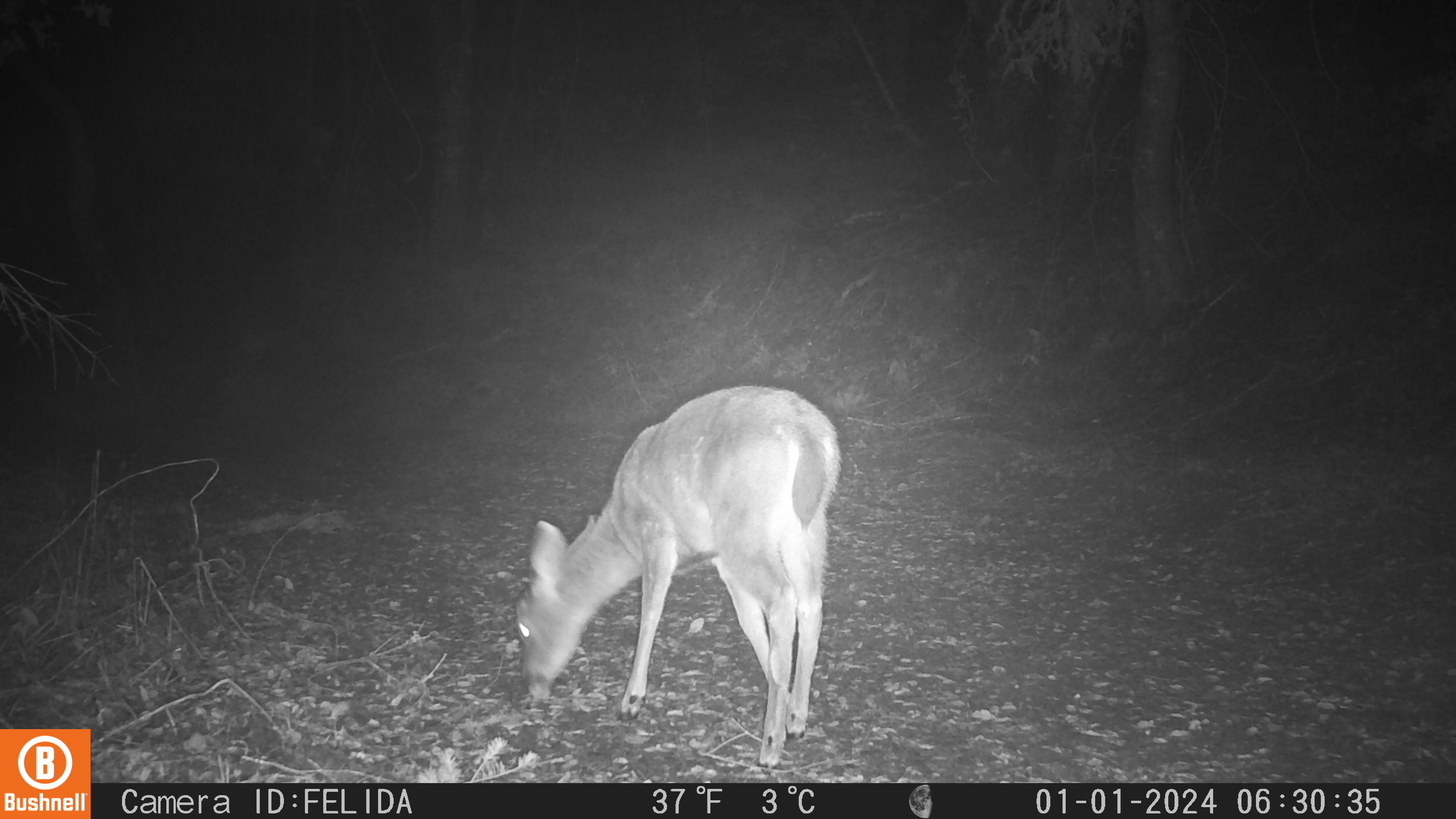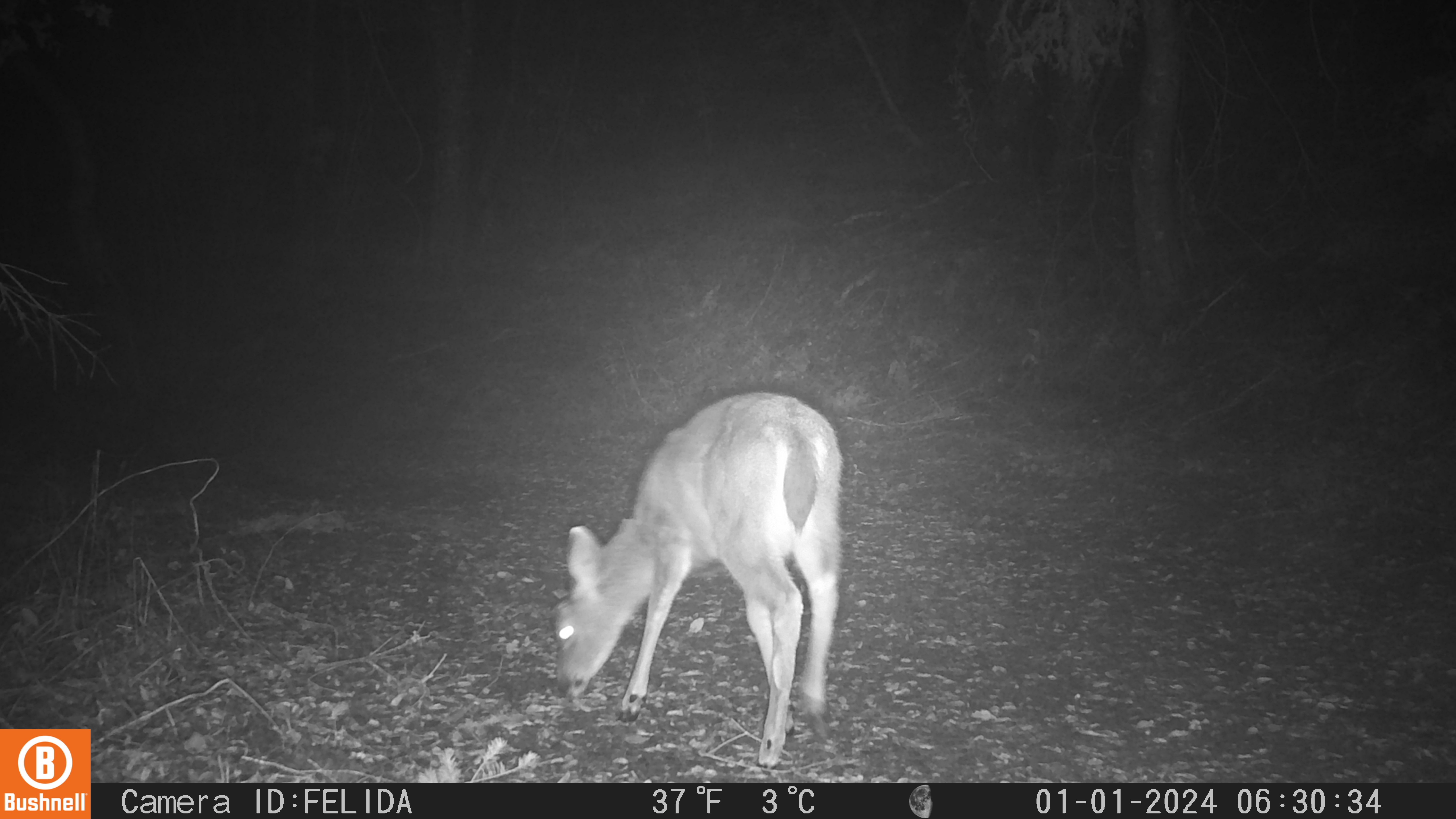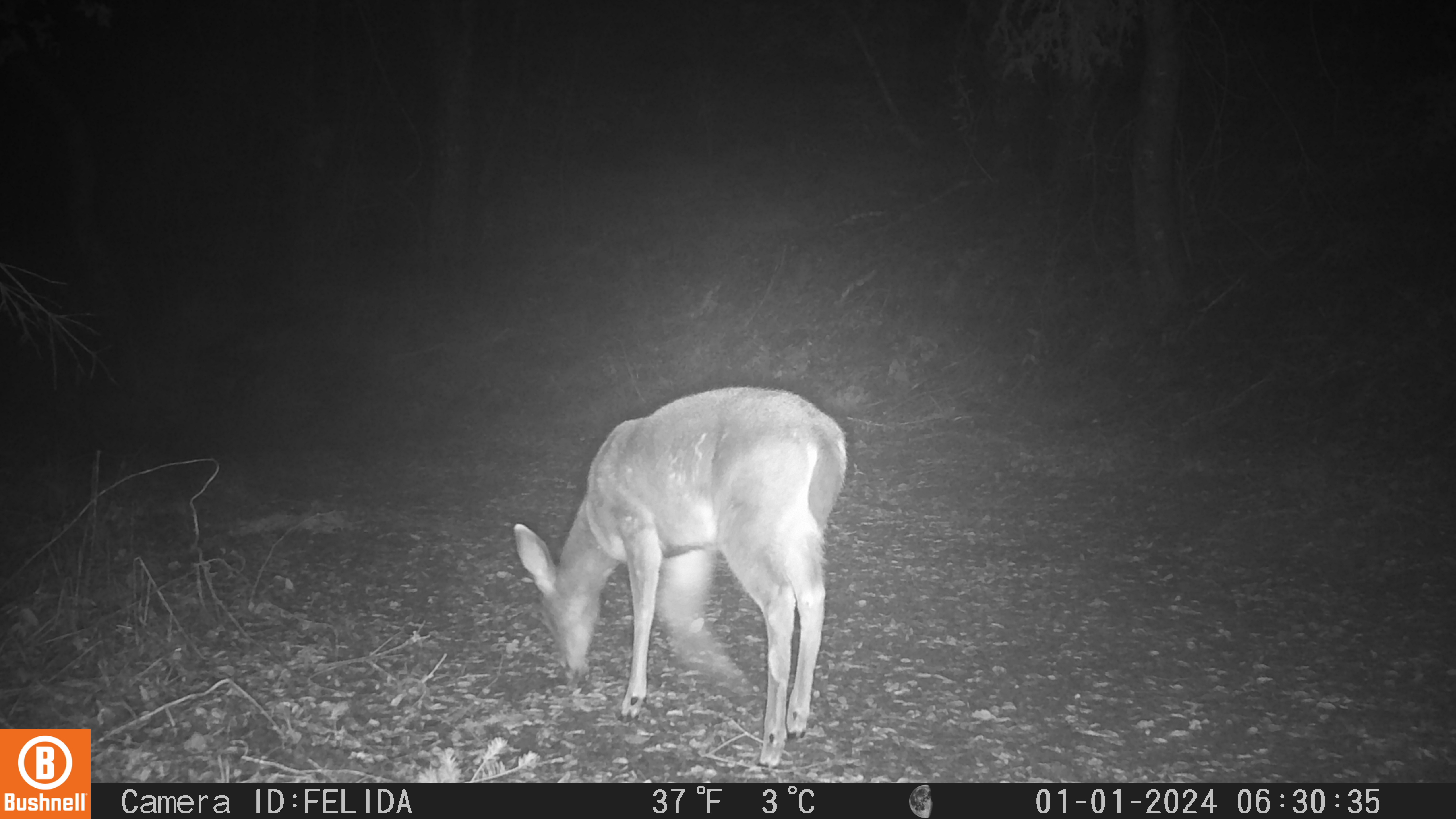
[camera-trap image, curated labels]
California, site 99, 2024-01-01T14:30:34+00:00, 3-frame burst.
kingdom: Animalia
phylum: Chordata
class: Mammalia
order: Artiodactyla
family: Cervidae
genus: Odocoileus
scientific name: Odocoileus hemionus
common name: mule deer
Mule deer (Odocoileus hemionus).